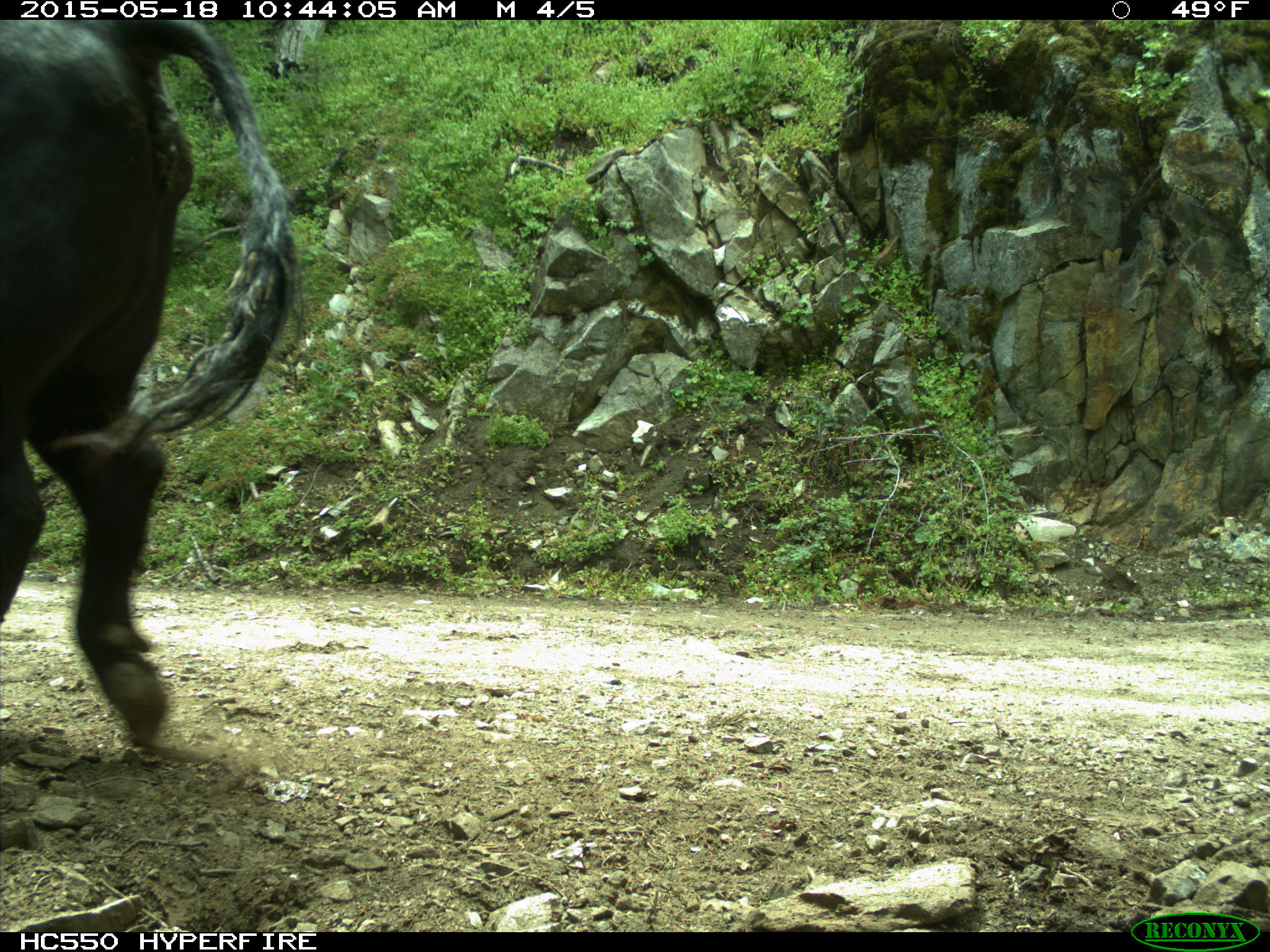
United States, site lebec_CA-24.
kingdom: Animalia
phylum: Chordata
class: Mammalia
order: Artiodactyla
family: Bovidae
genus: Bos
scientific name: Bos taurus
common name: domestic cow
Bos taurus (domestic cow).